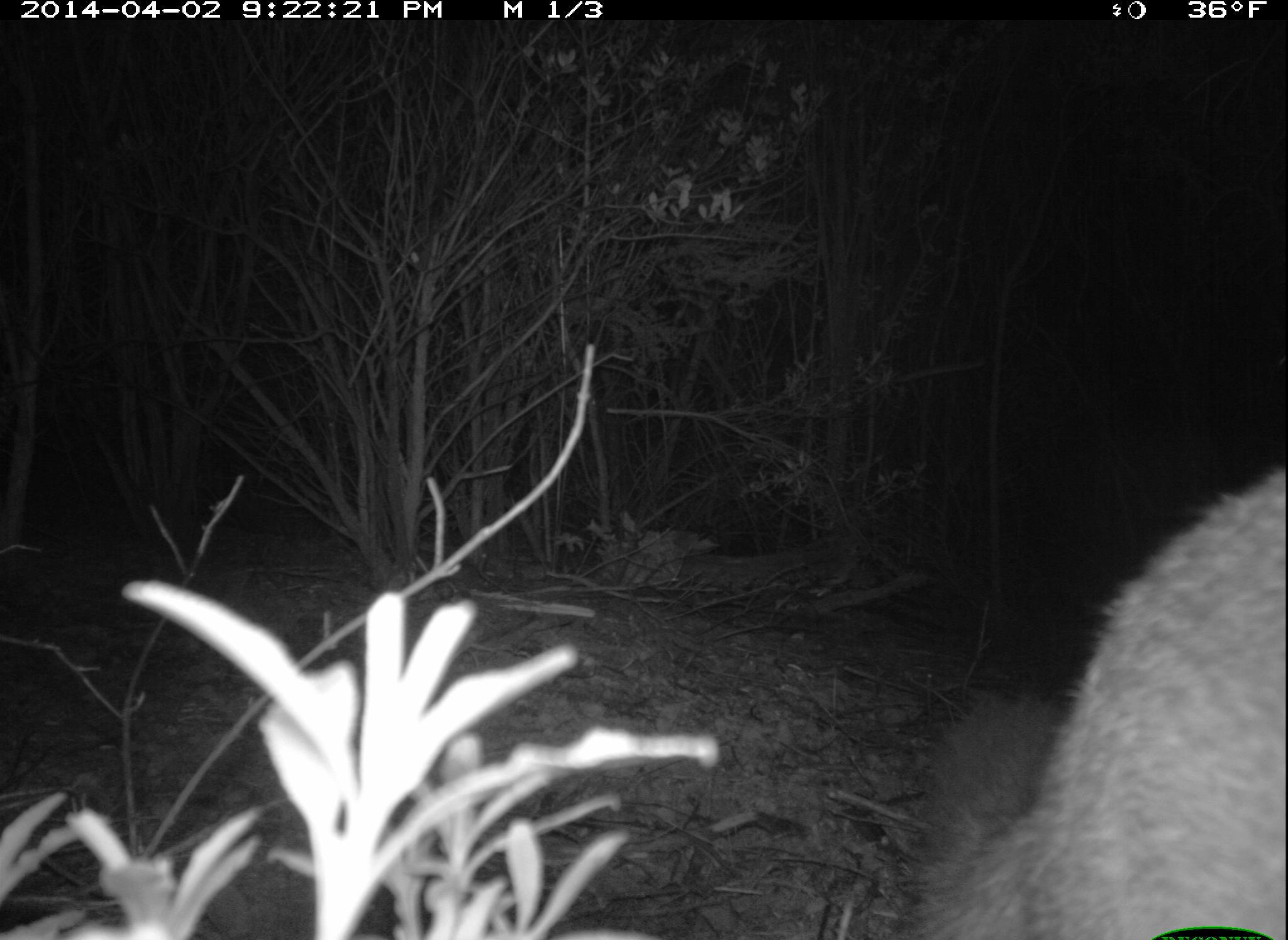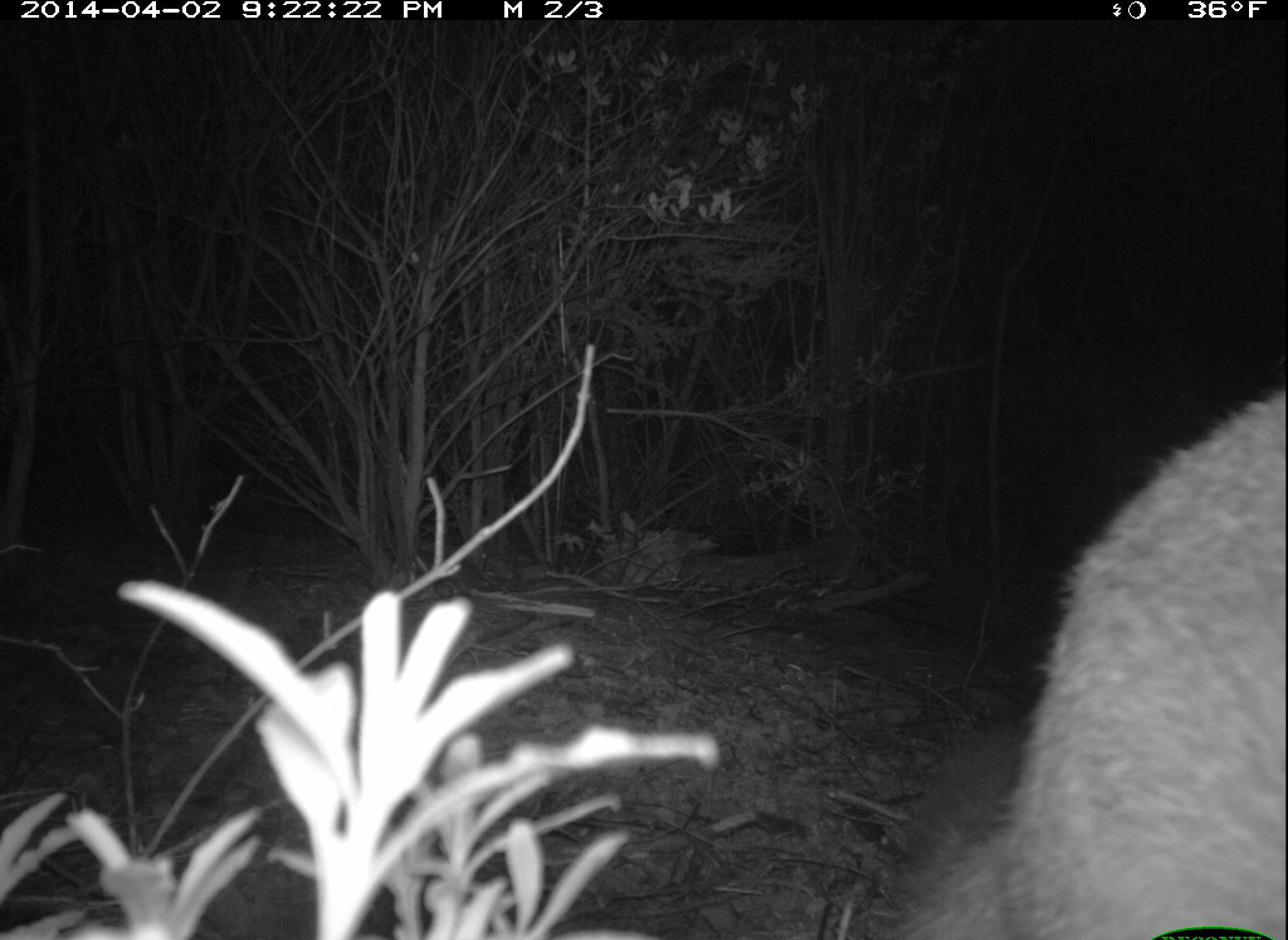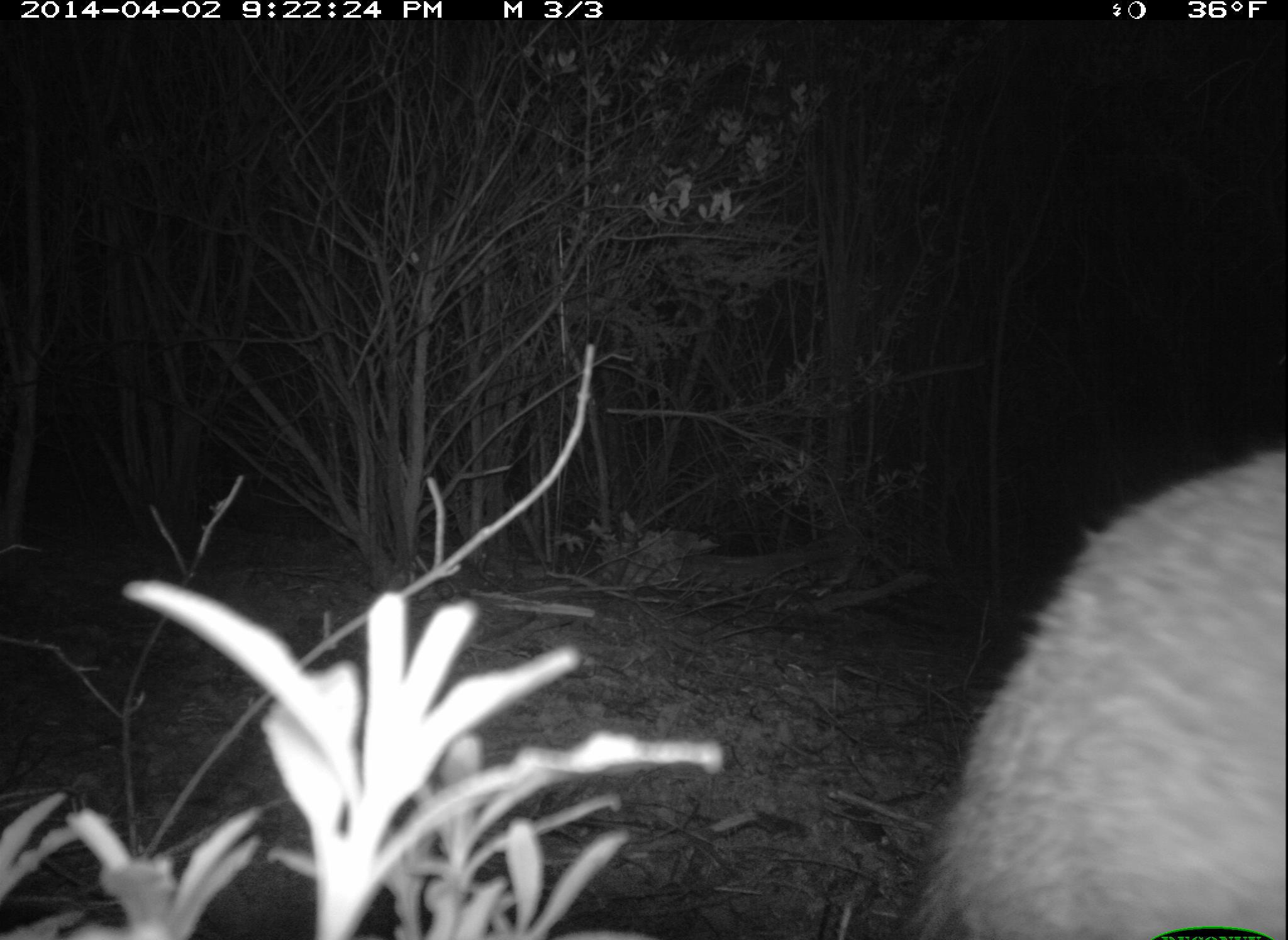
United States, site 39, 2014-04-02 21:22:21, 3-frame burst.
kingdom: Animalia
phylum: Chordata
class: Mammalia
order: Carnivora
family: Canidae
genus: Urocyon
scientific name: Urocyon cinereoargenteus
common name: gray fox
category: fox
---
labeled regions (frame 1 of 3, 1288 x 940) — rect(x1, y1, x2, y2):
fox: rect(895, 458, 1288, 940)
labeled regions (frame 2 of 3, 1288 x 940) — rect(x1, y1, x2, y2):
fox: rect(875, 388, 1288, 940)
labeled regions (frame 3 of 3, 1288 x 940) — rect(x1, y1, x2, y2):
fox: rect(906, 447, 1288, 940)